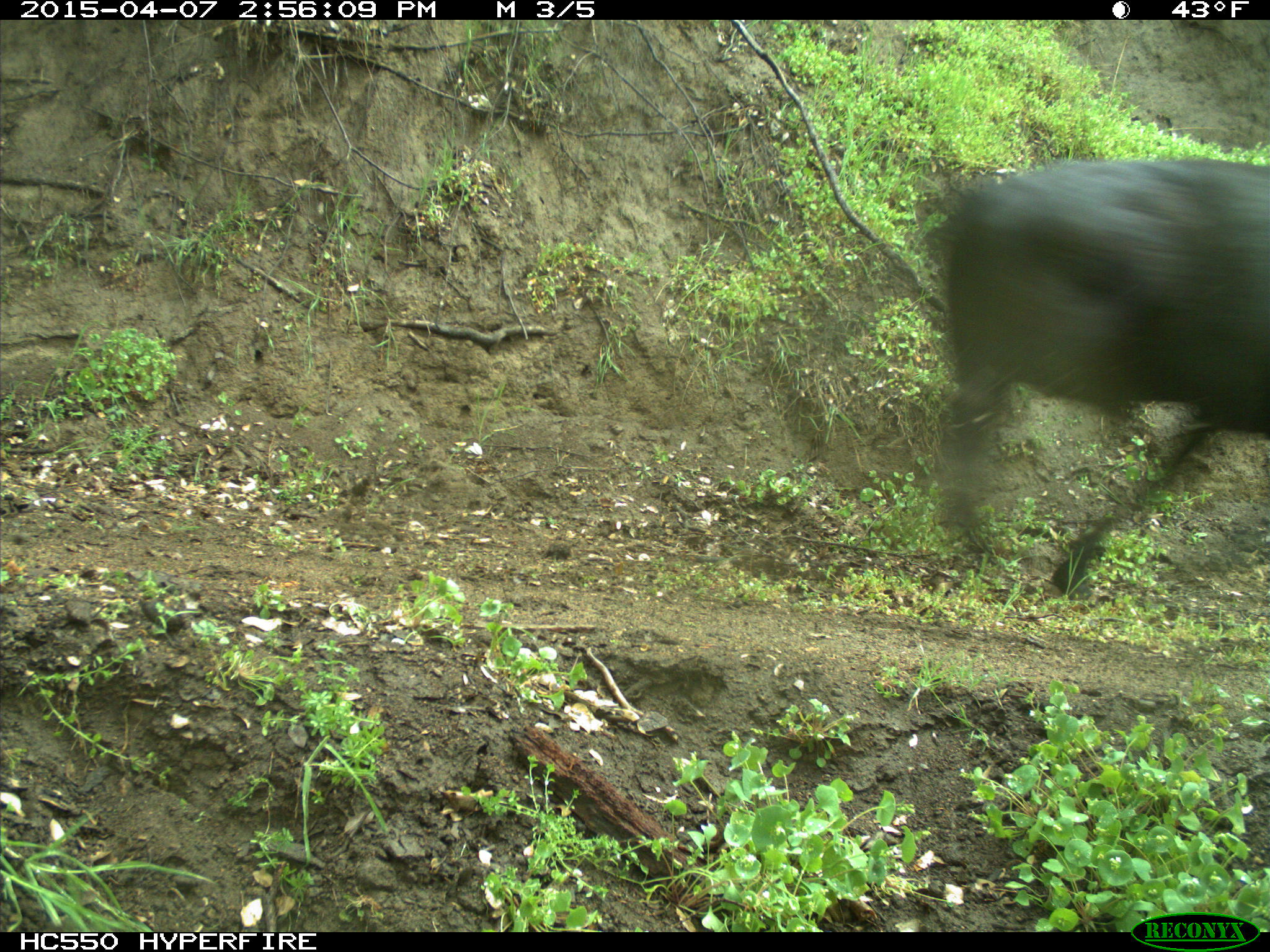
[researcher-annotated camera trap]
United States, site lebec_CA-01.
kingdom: Animalia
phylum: Chordata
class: Mammalia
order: Artiodactyla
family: Bovidae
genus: Bos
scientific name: Bos taurus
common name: domestic cow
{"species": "Bos taurus (domestic cow)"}